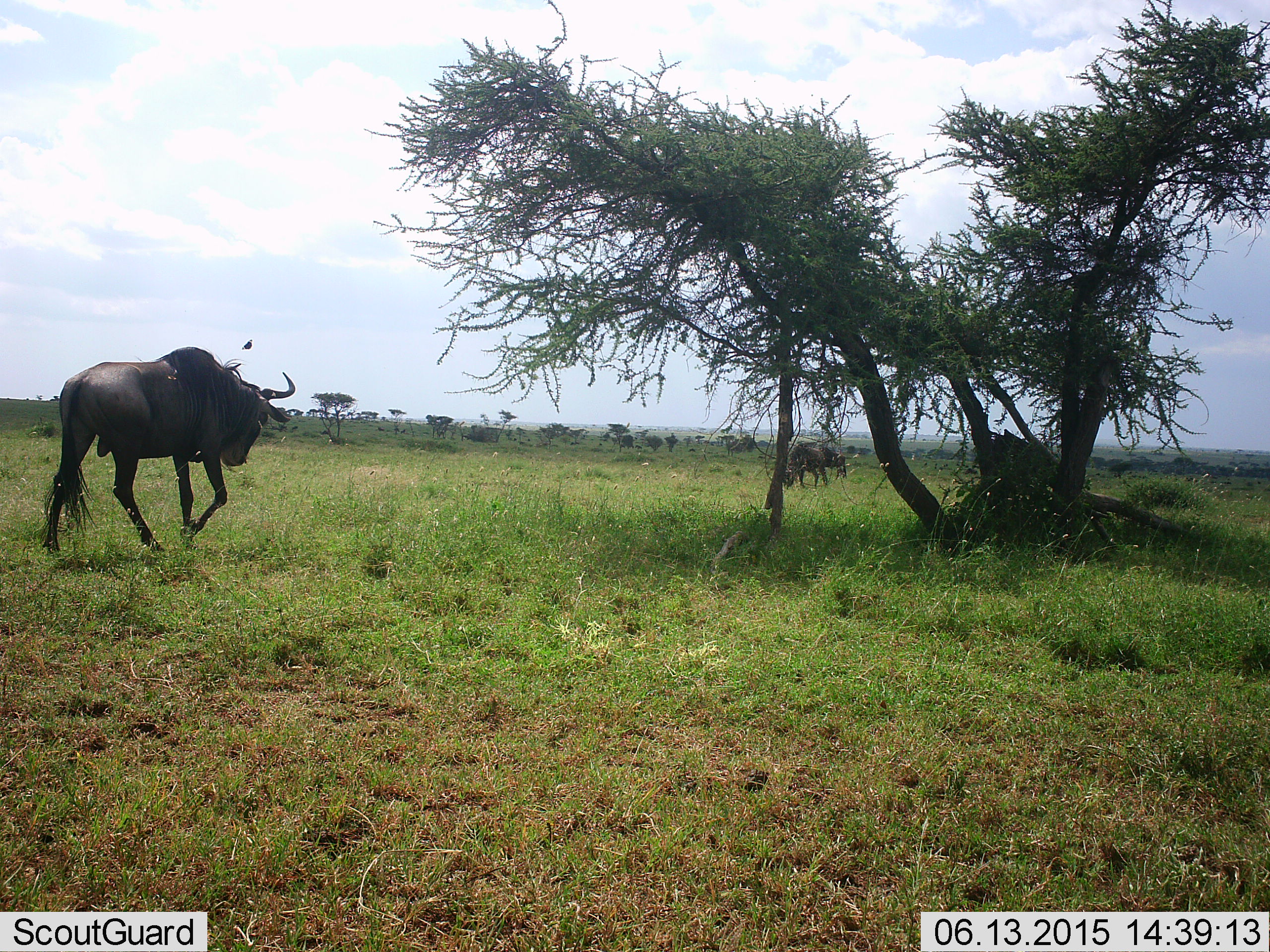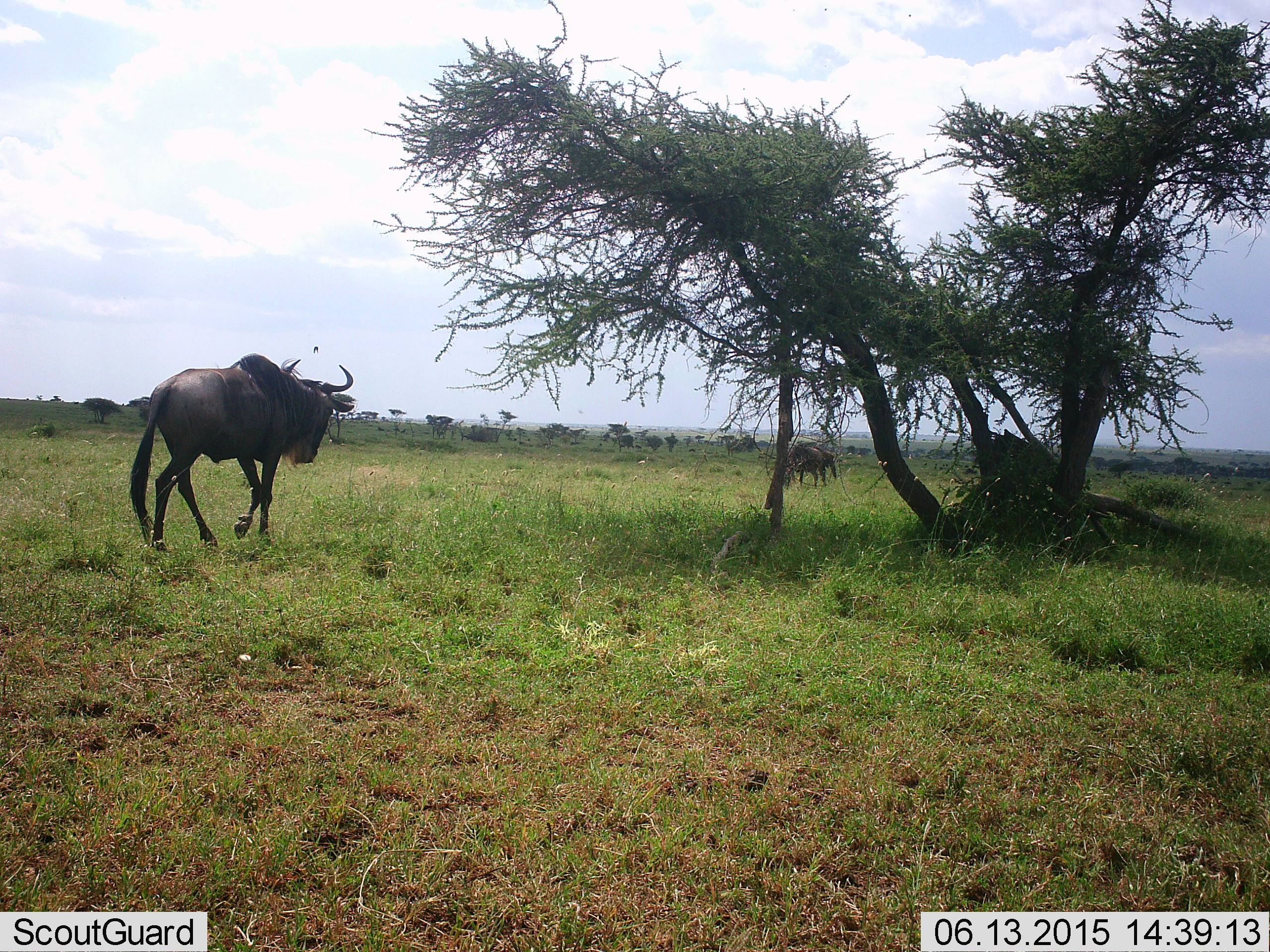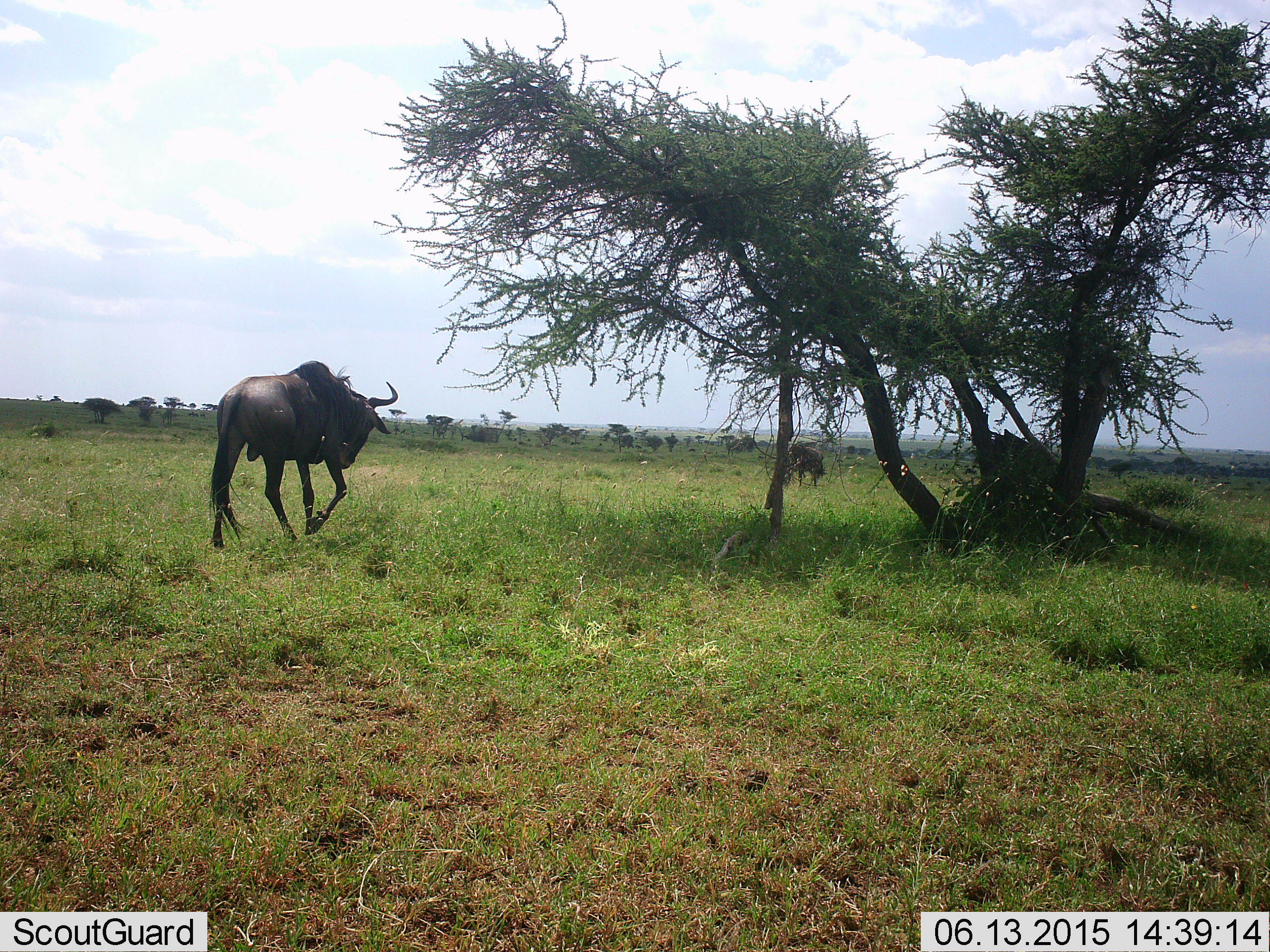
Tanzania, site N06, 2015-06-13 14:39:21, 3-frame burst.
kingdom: Animalia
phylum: Chordata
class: Mammalia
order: Artiodactyla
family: Bovidae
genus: Connochaetes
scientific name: Connochaetes taurinus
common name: blue wildebeest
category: wildebeest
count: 2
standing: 10%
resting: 0%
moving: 100%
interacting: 0%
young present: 0%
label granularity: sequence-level